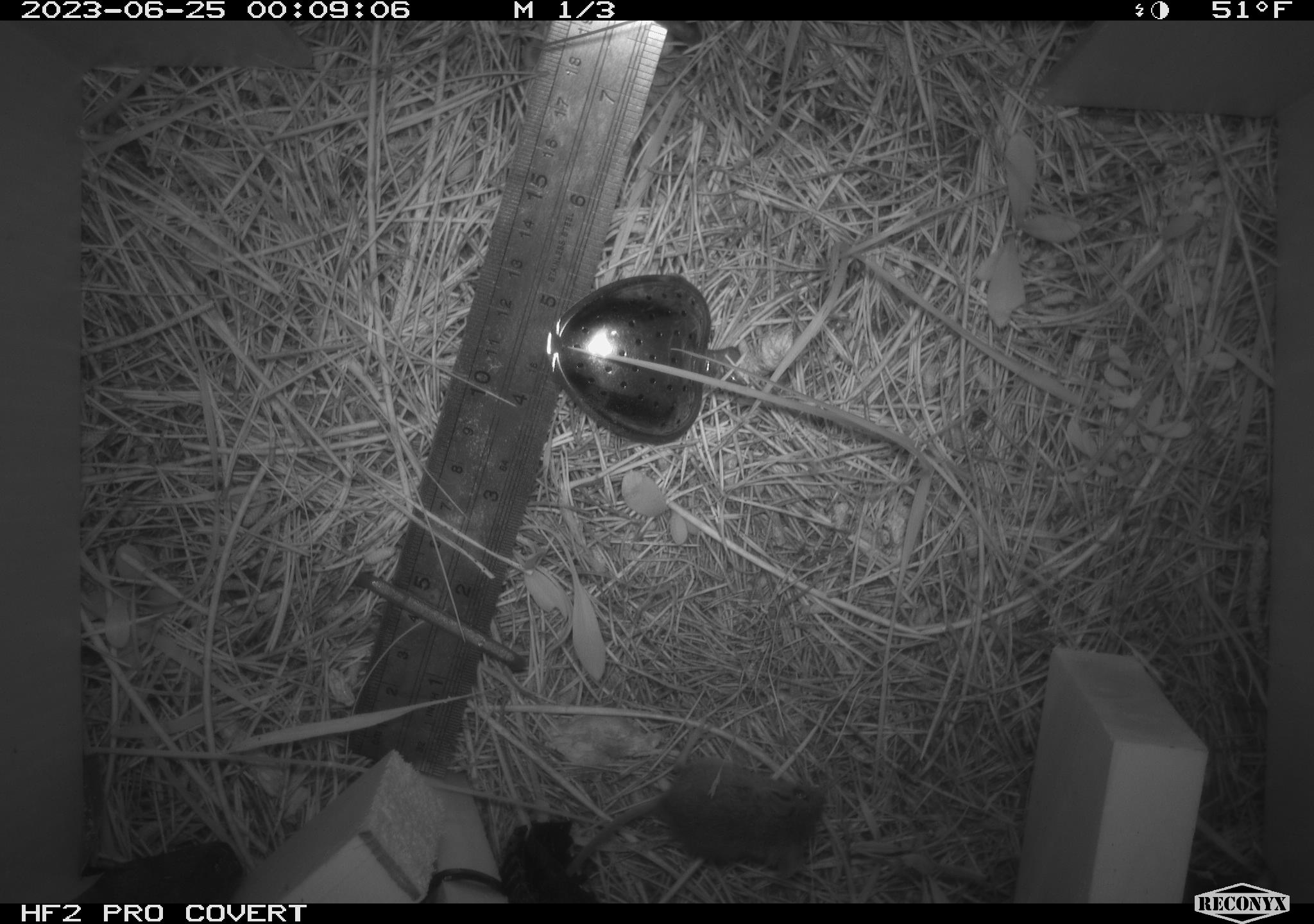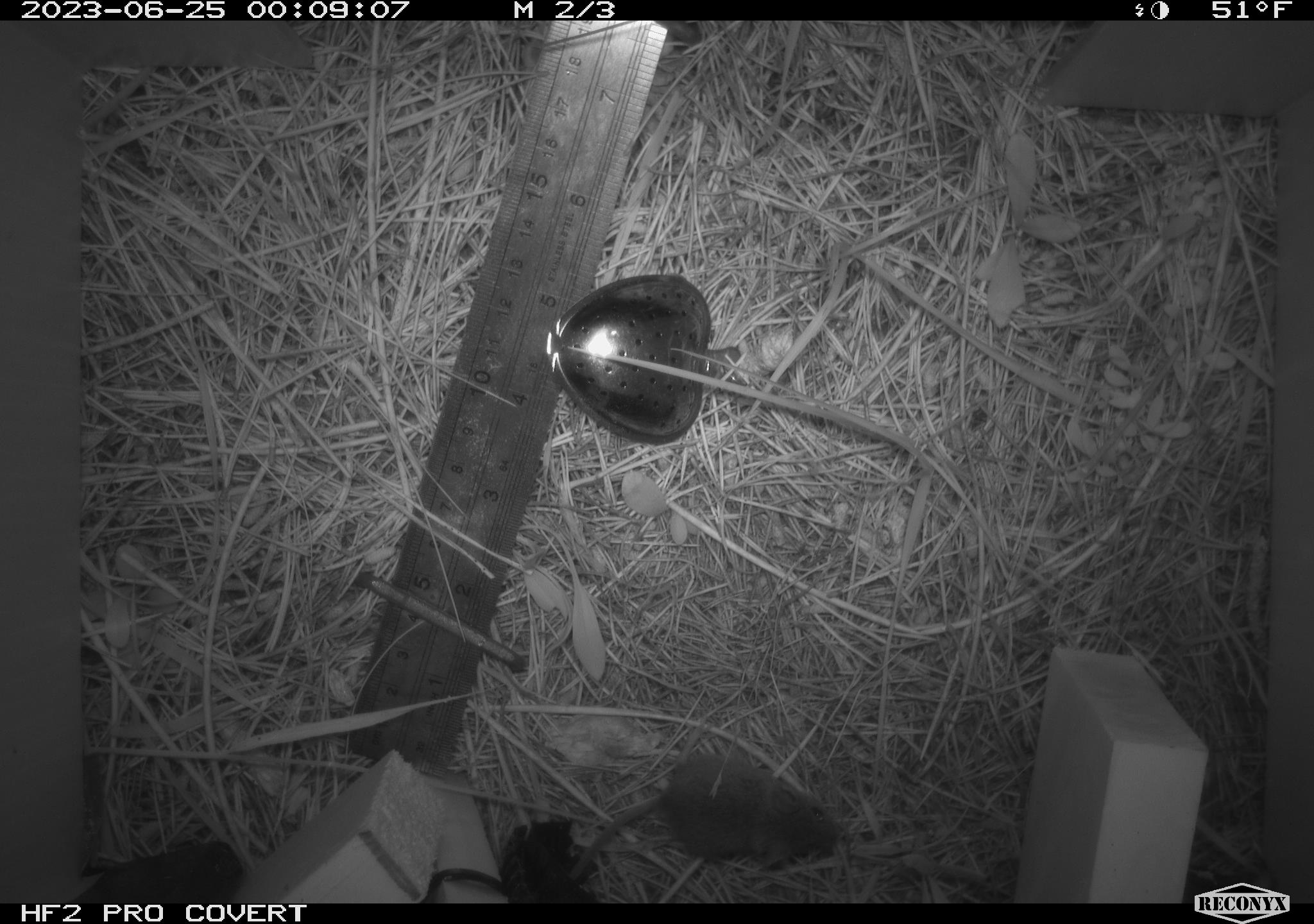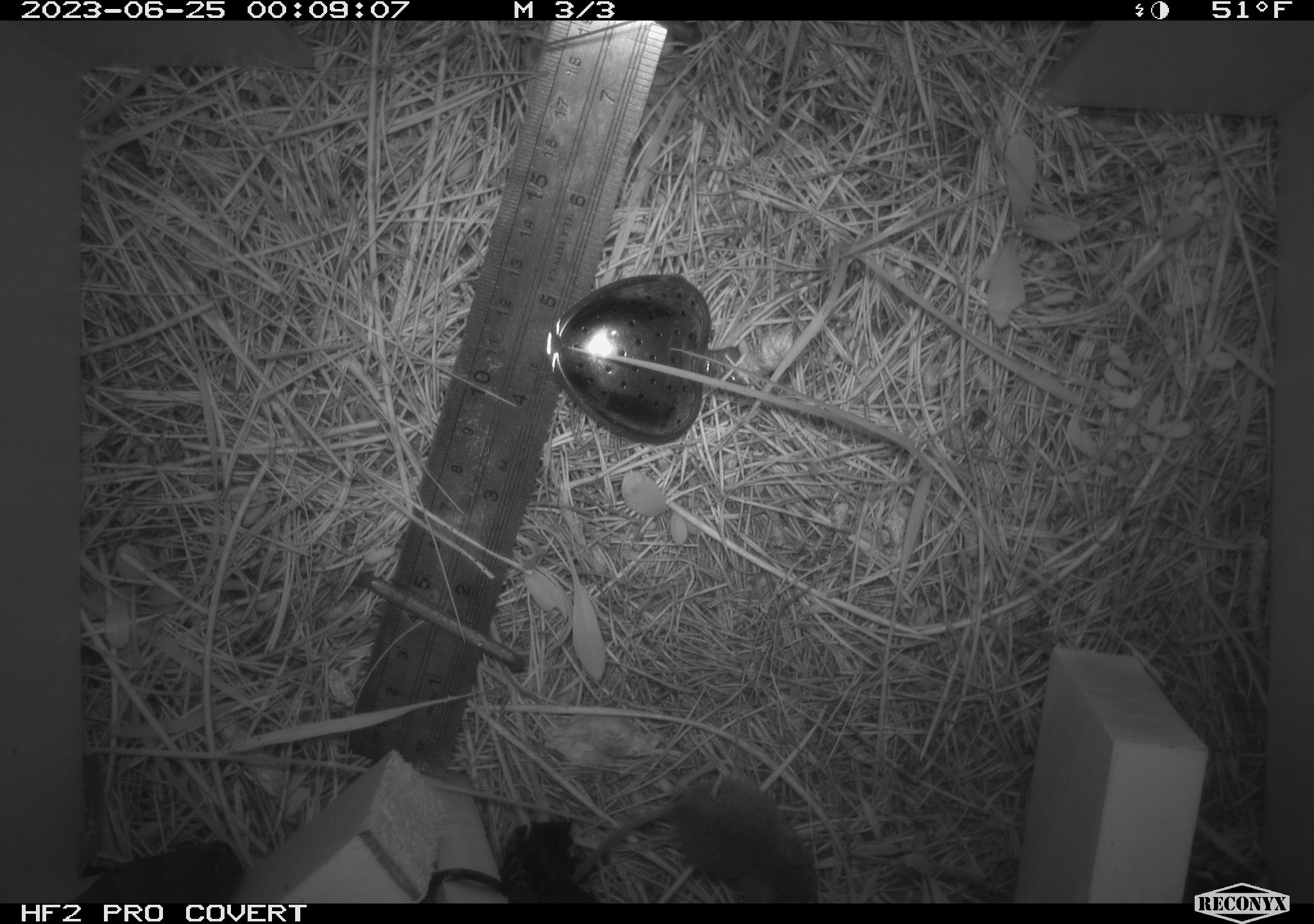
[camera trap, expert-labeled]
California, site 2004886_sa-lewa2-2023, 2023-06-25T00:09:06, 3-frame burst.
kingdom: Animalia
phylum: Chordata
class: Mammalia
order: Rodentia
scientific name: Rodentia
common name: rodent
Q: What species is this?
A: Rodent (Rodentia).